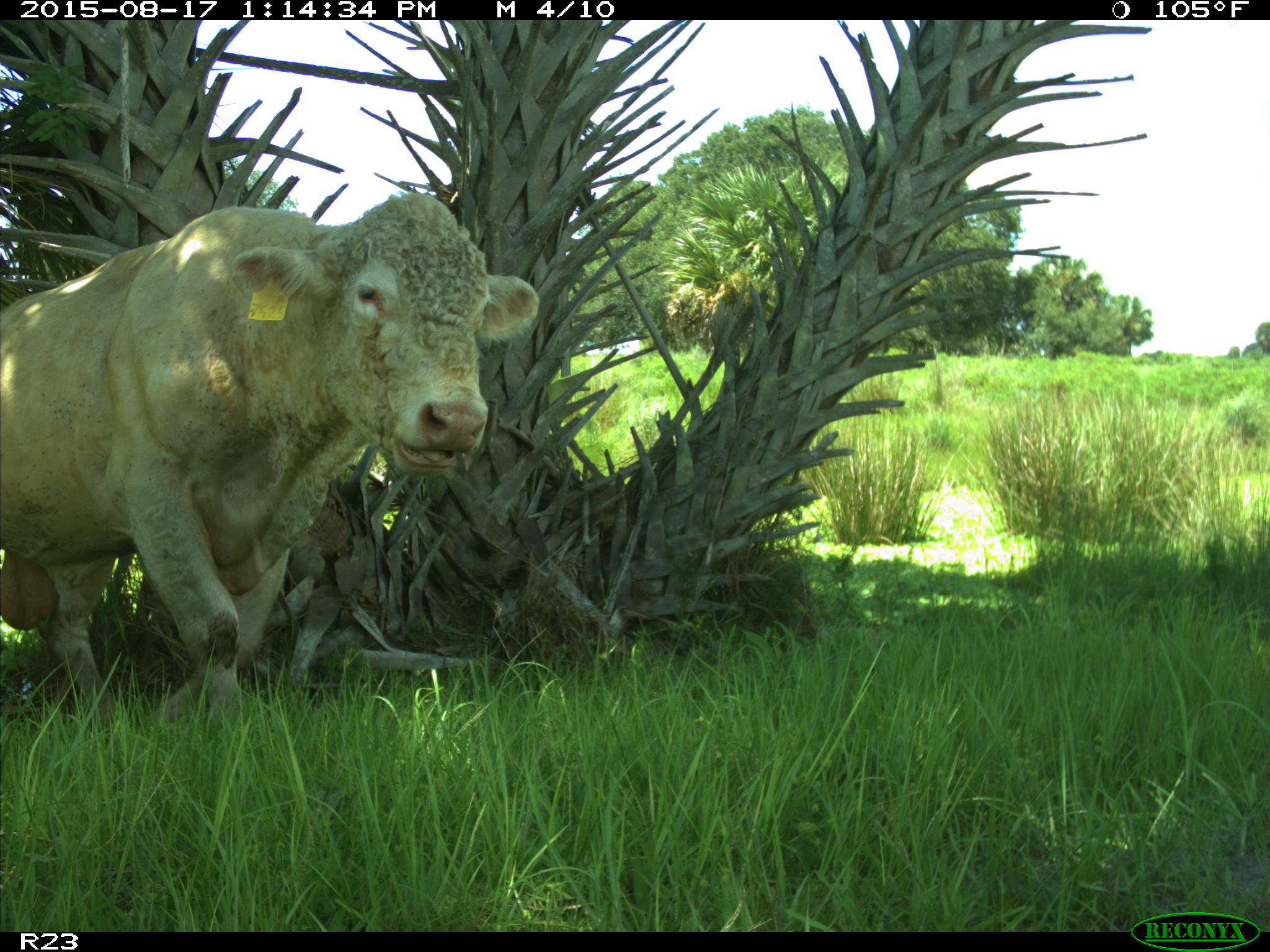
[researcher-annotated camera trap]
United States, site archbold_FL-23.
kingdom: Animalia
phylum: Chordata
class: Mammalia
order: Artiodactyla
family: Bovidae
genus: Bos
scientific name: Bos taurus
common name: domestic cow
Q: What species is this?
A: Bos taurus (domestic cow).